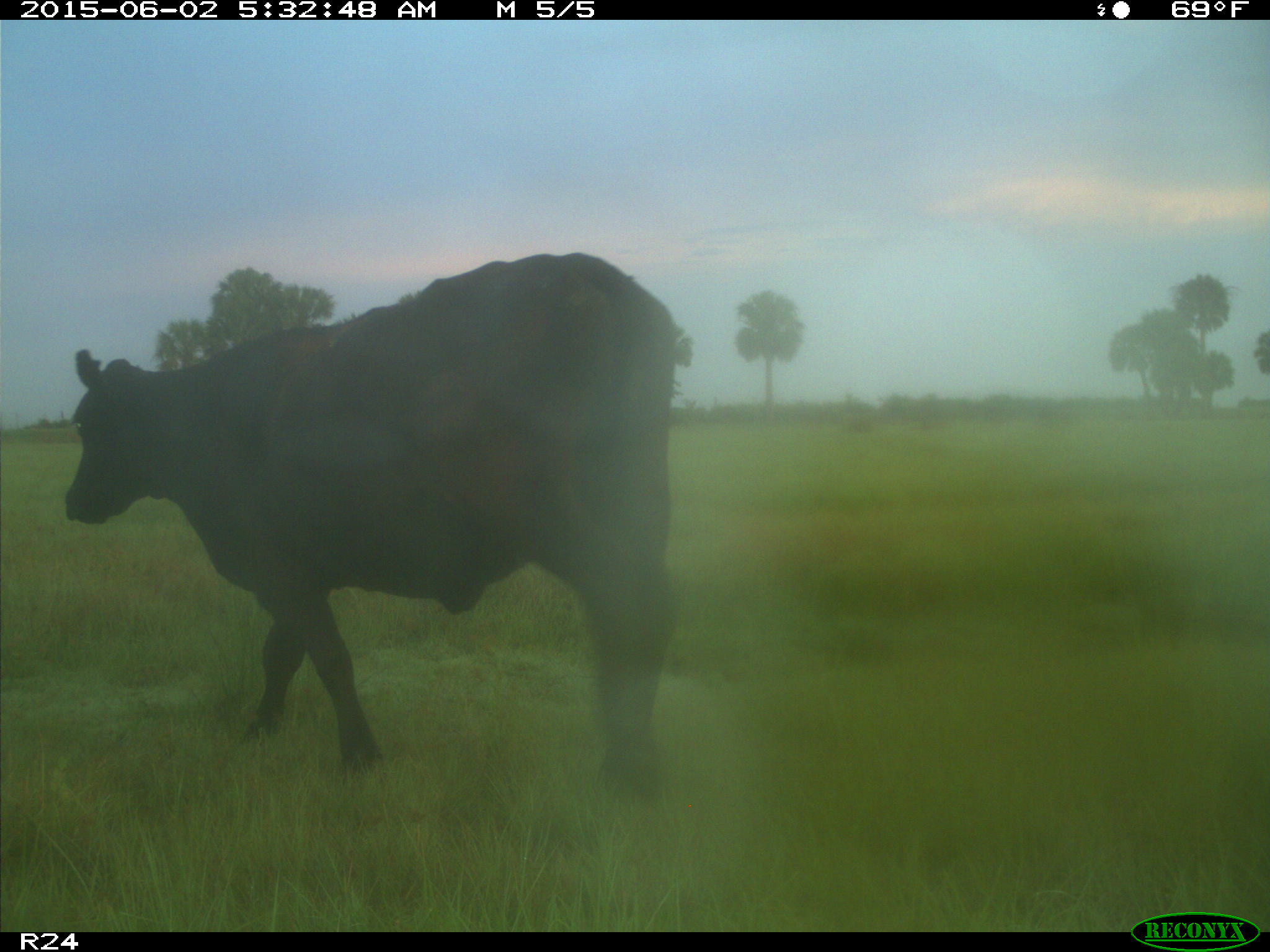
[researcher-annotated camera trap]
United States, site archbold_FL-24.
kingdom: Animalia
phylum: Chordata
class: Mammalia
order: Artiodactyla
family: Bovidae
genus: Bos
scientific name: Bos taurus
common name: domestic cow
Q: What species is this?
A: Bos taurus (domestic cow).